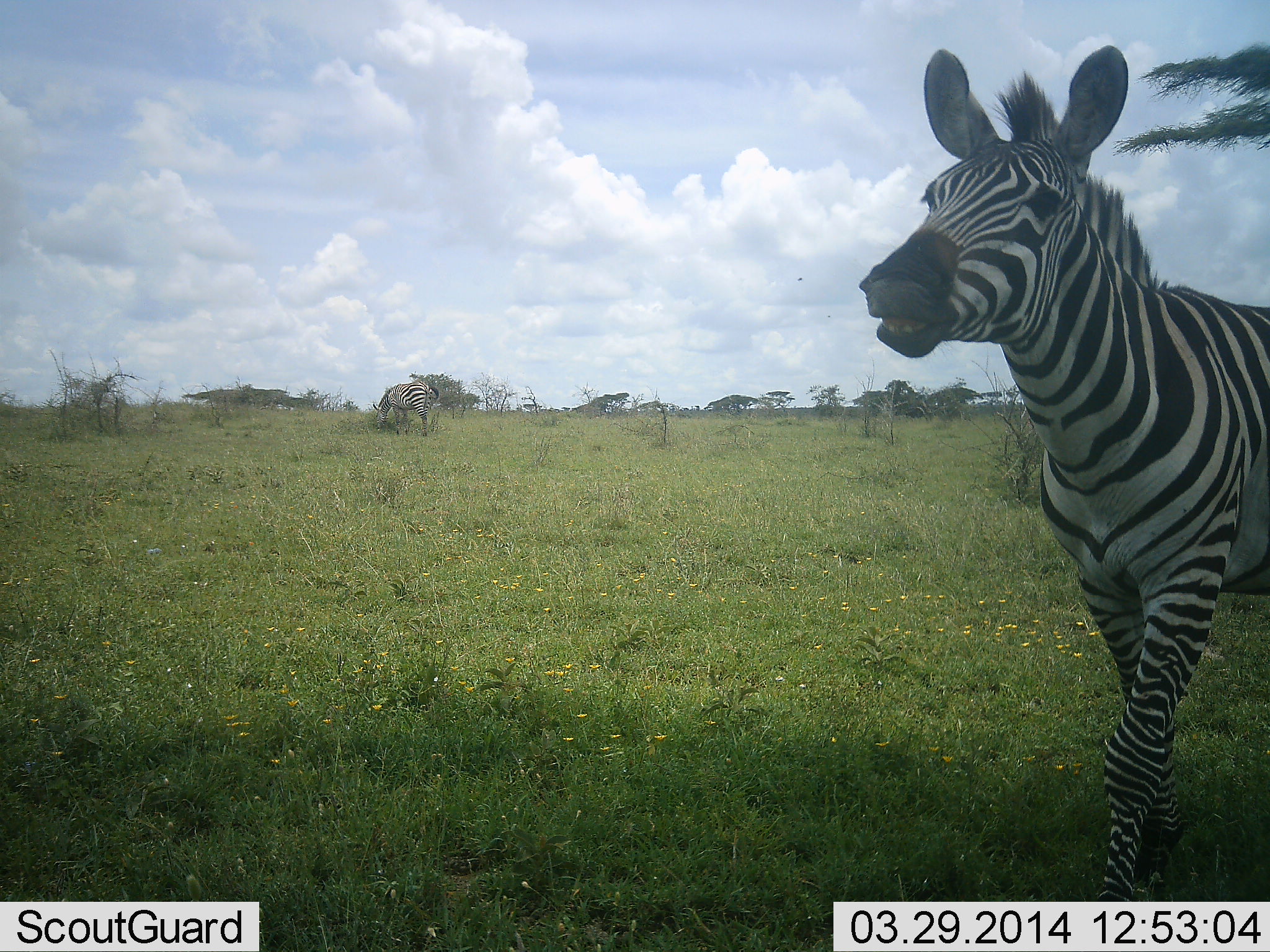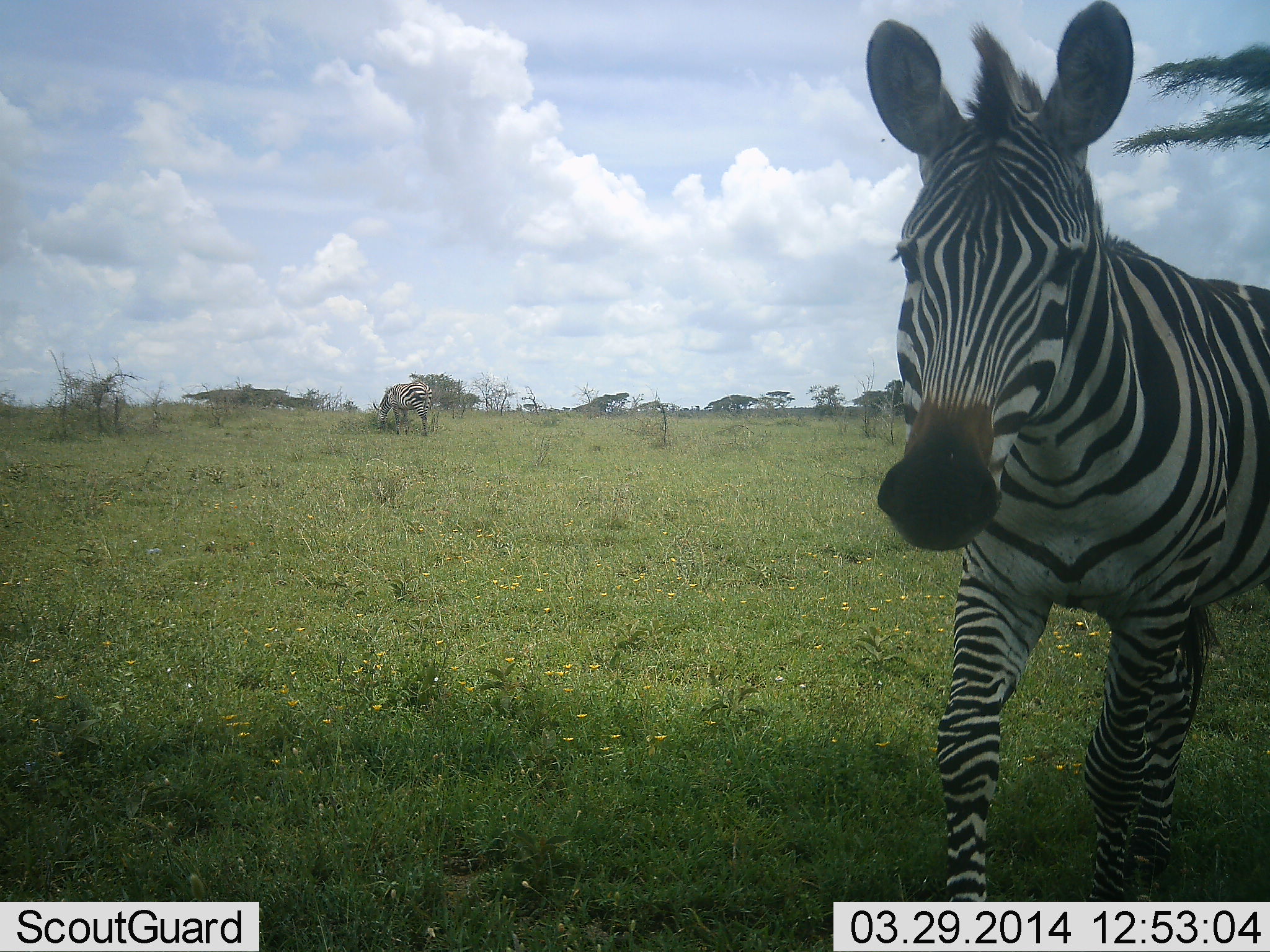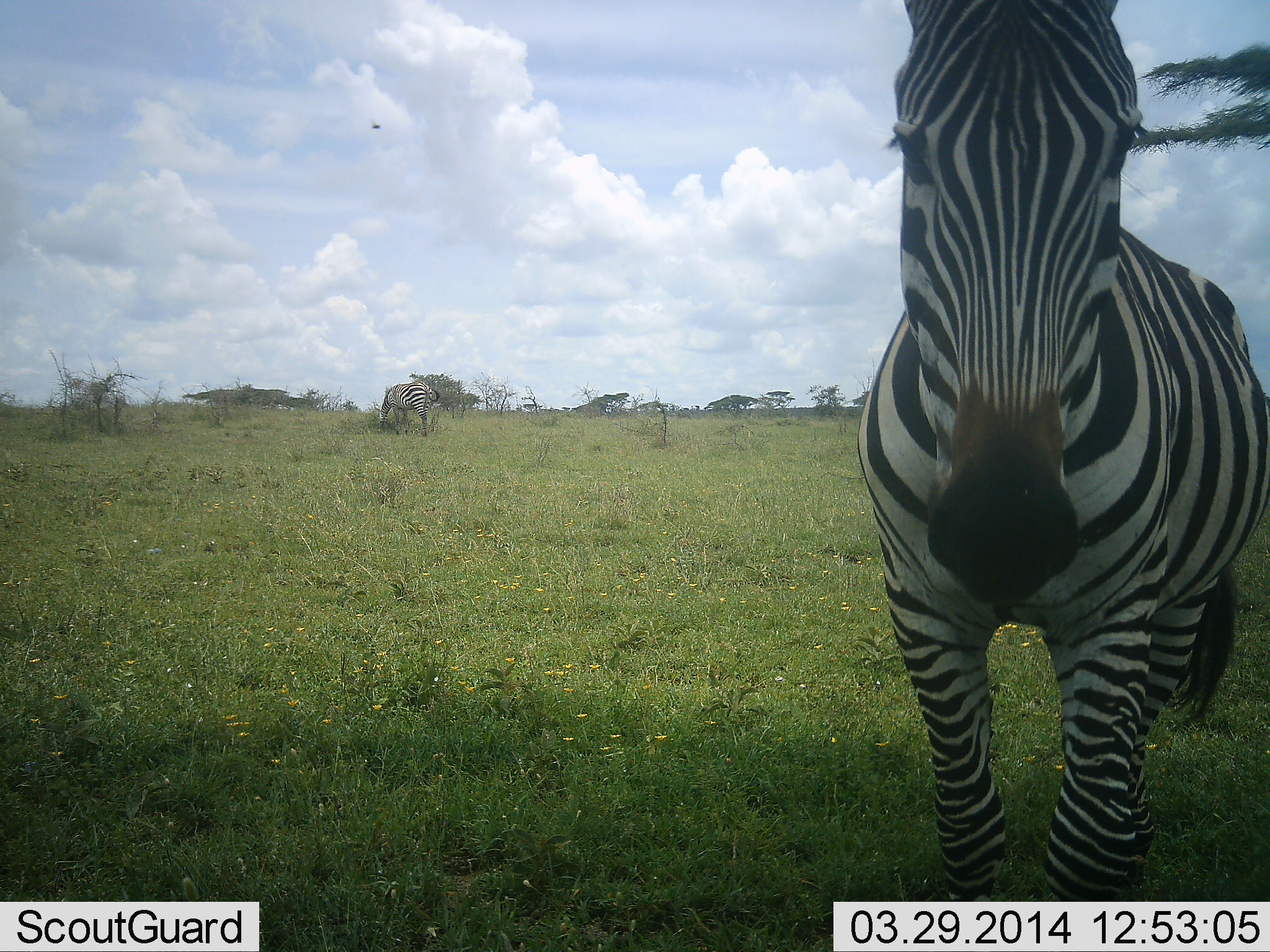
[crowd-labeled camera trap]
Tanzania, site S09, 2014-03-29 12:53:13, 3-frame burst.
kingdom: Animalia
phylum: Chordata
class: Mammalia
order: Perissodactyla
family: Equidae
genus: Equus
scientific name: Equus quagga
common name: plains zebra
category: zebra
Zebra (plains zebra) (Equus quagga), count 2. Behavior (volunteer vote fractions): standing 27%, resting 0%, moving 64%, interacting 36%. Young present (vote fraction): 0%. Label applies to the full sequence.